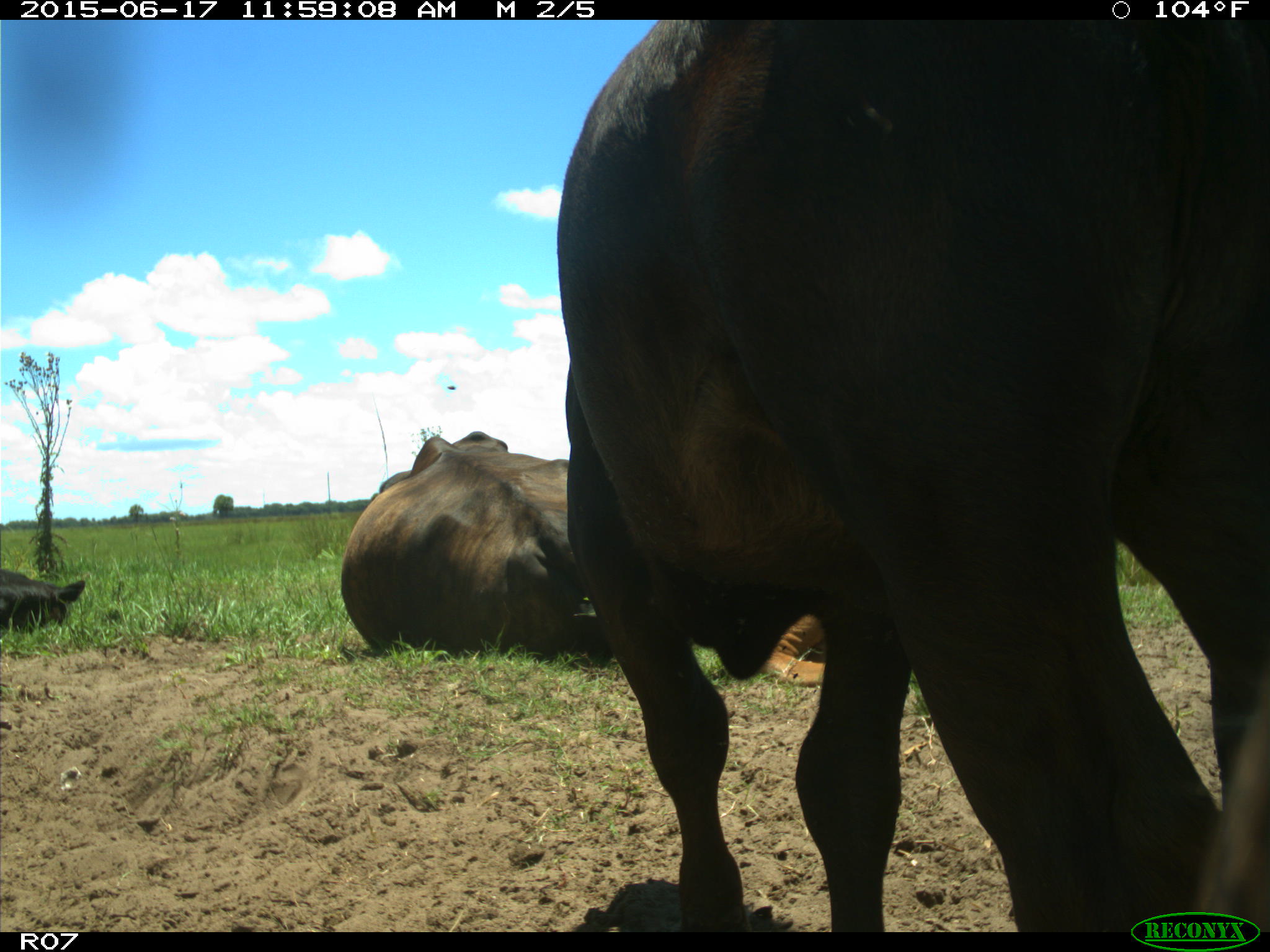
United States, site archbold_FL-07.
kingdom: Animalia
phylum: Chordata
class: Mammalia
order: Artiodactyla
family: Bovidae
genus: Bos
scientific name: Bos taurus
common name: domestic cow